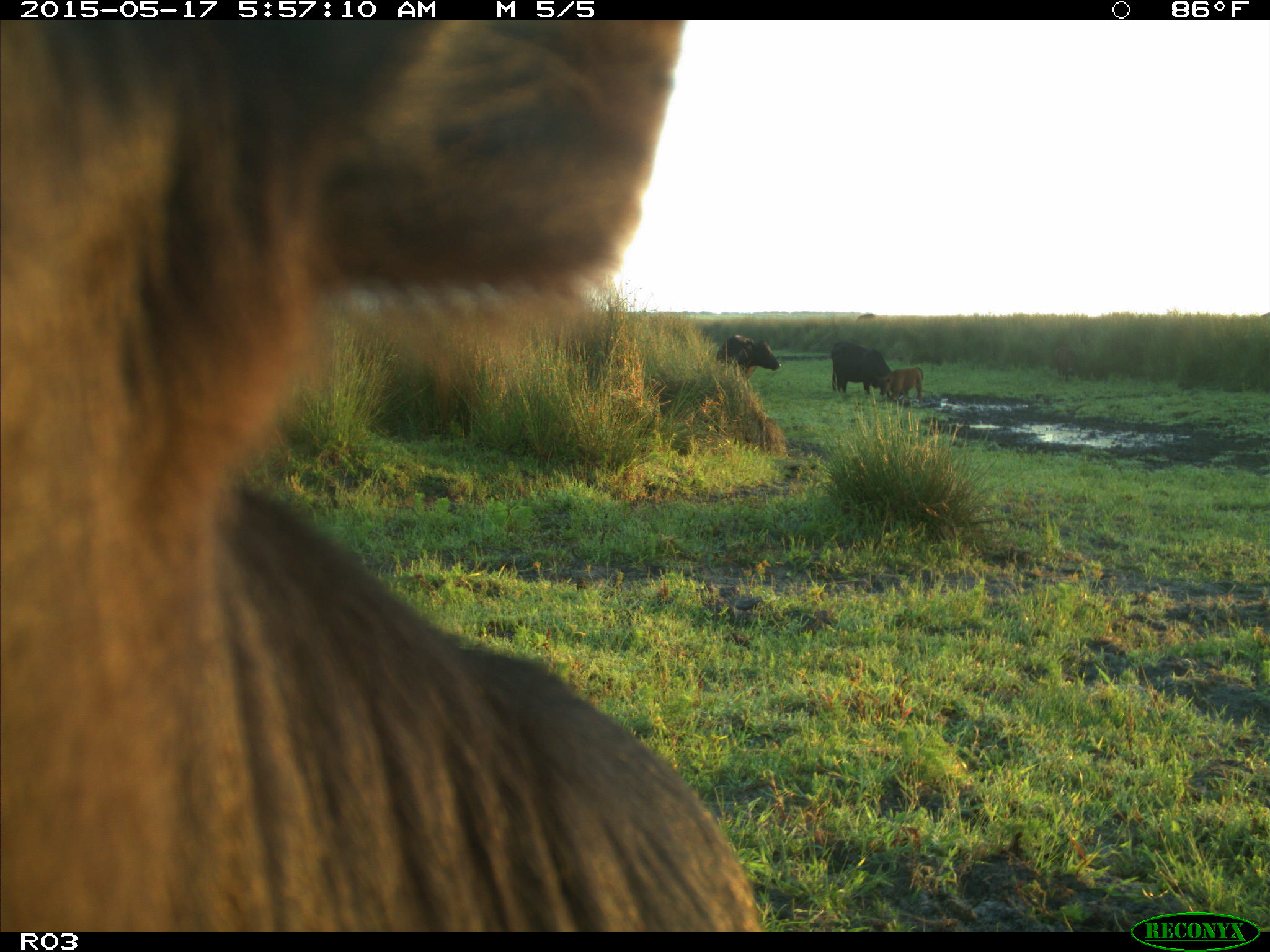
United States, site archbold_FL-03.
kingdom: Animalia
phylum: Chordata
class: Mammalia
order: Artiodactyla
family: Bovidae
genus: Bos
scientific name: Bos taurus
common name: domestic cow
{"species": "Bos taurus (domestic cow)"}